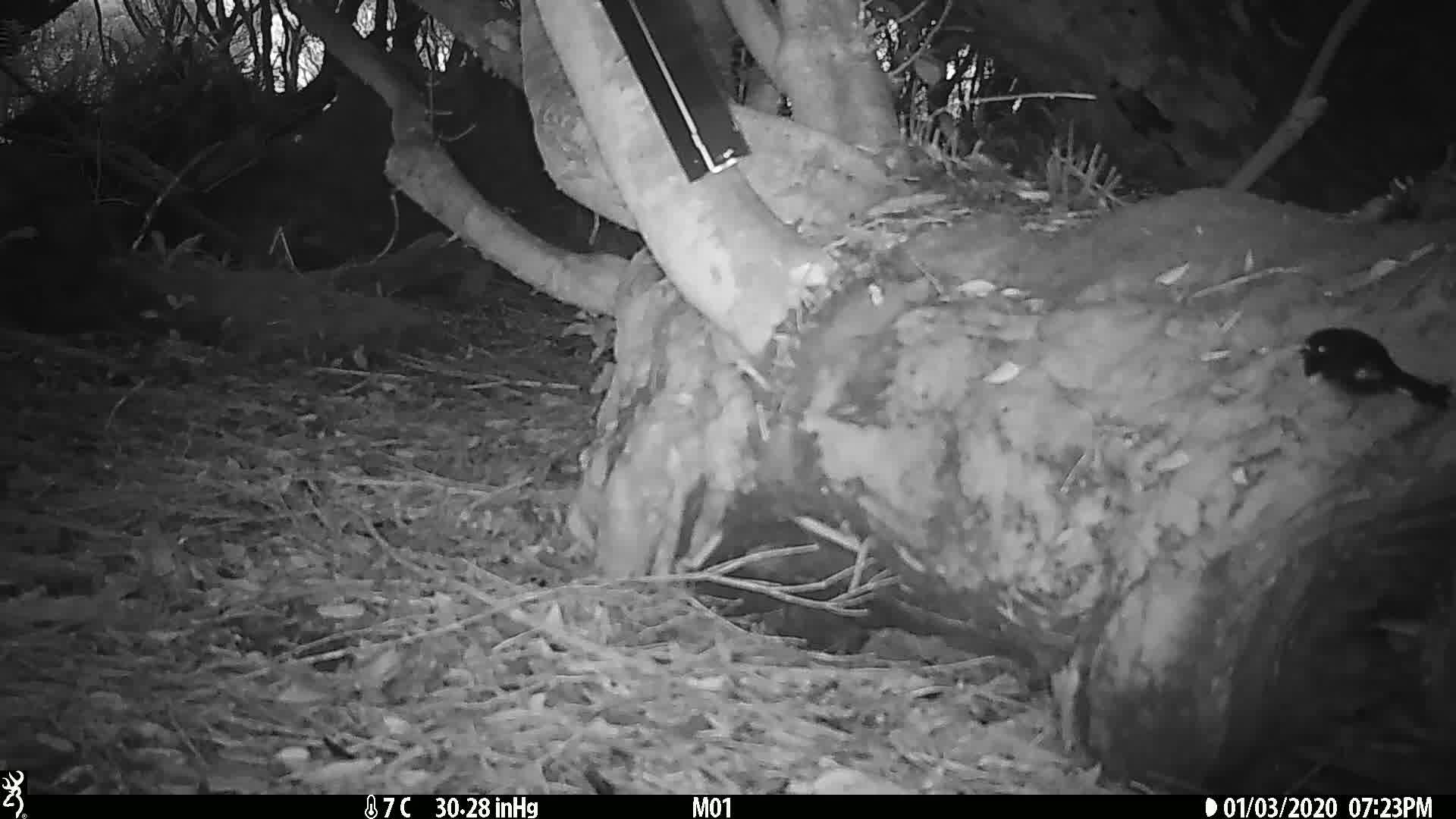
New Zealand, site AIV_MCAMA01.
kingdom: Animalia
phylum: Chordata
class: Aves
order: Passeriformes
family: Petroicidae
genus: Petroica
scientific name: Petroica macrocephala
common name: tomtit